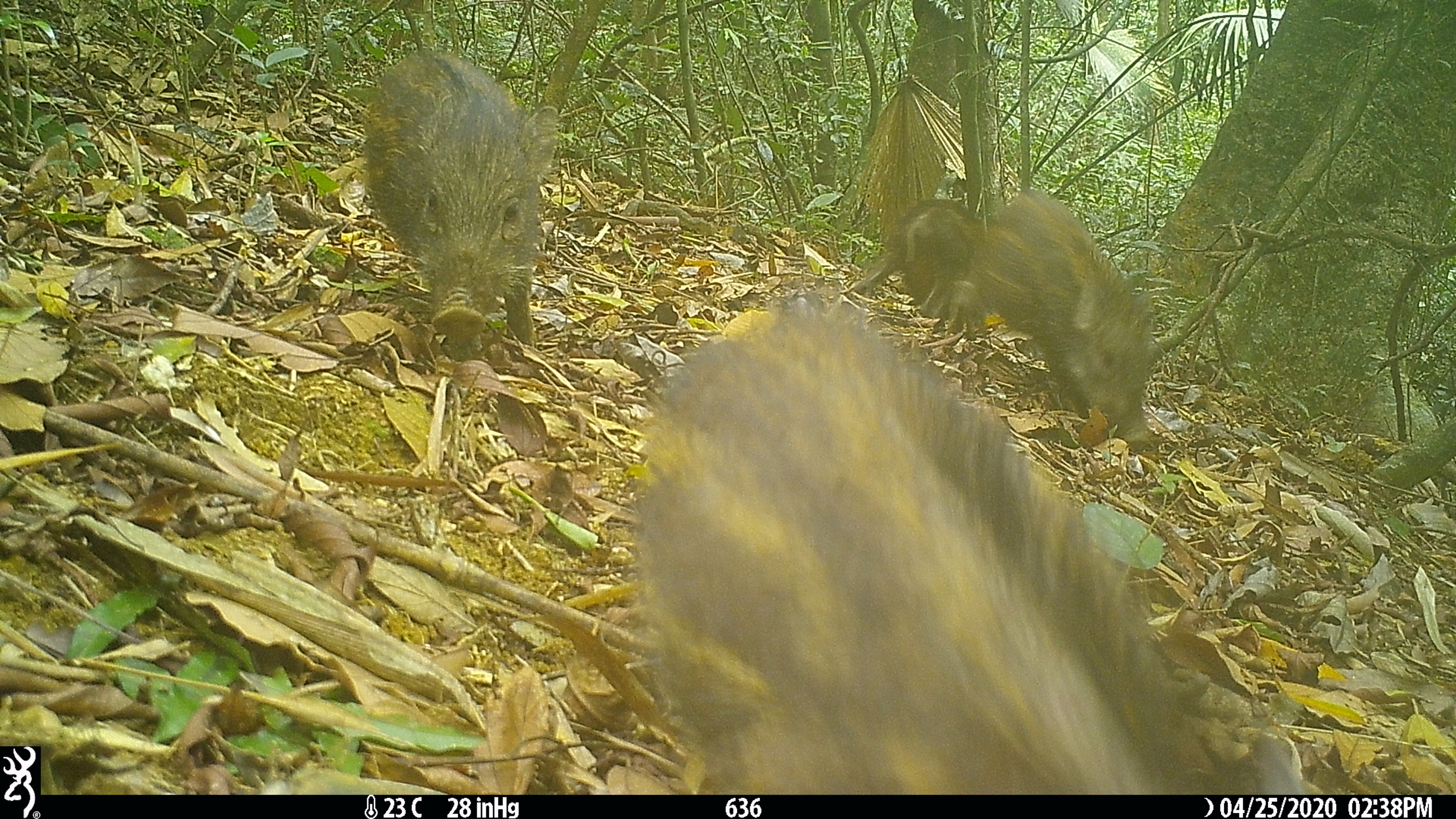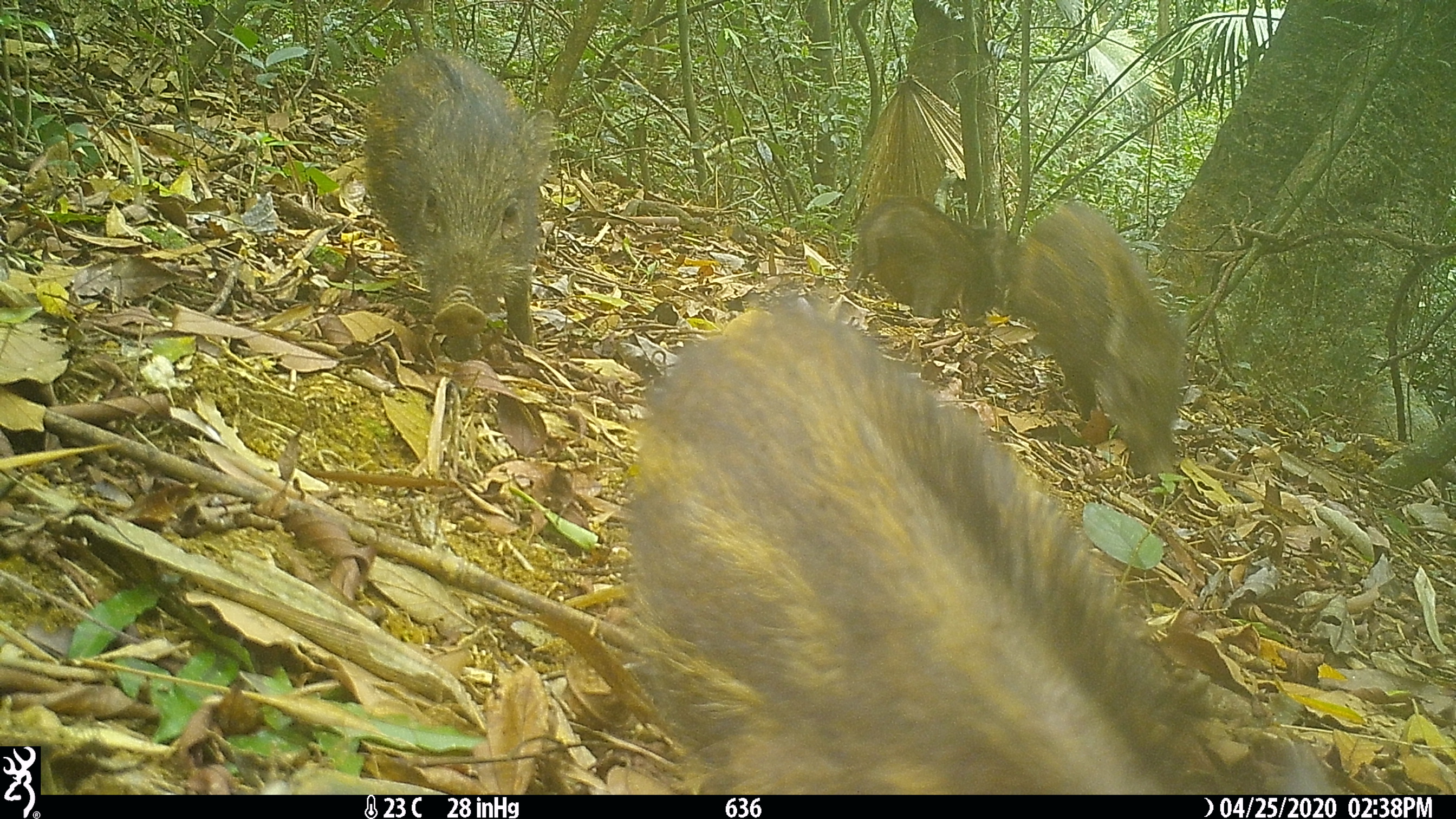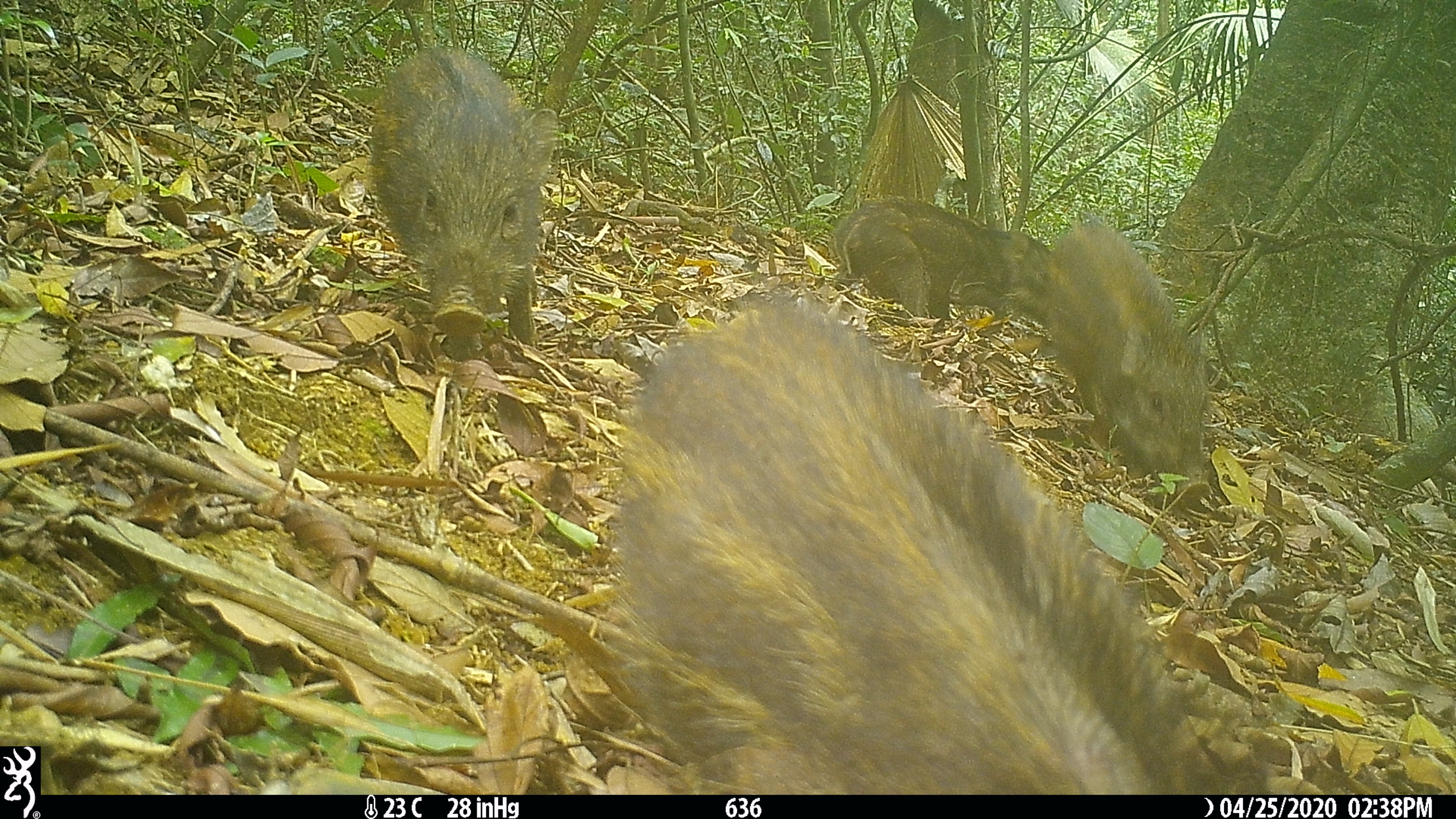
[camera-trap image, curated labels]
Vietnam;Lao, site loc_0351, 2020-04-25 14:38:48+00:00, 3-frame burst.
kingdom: Animalia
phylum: Chordata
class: Mammalia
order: Artiodactyla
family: Suidae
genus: Sus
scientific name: Sus scrofa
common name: eurasian wild pig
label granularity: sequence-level